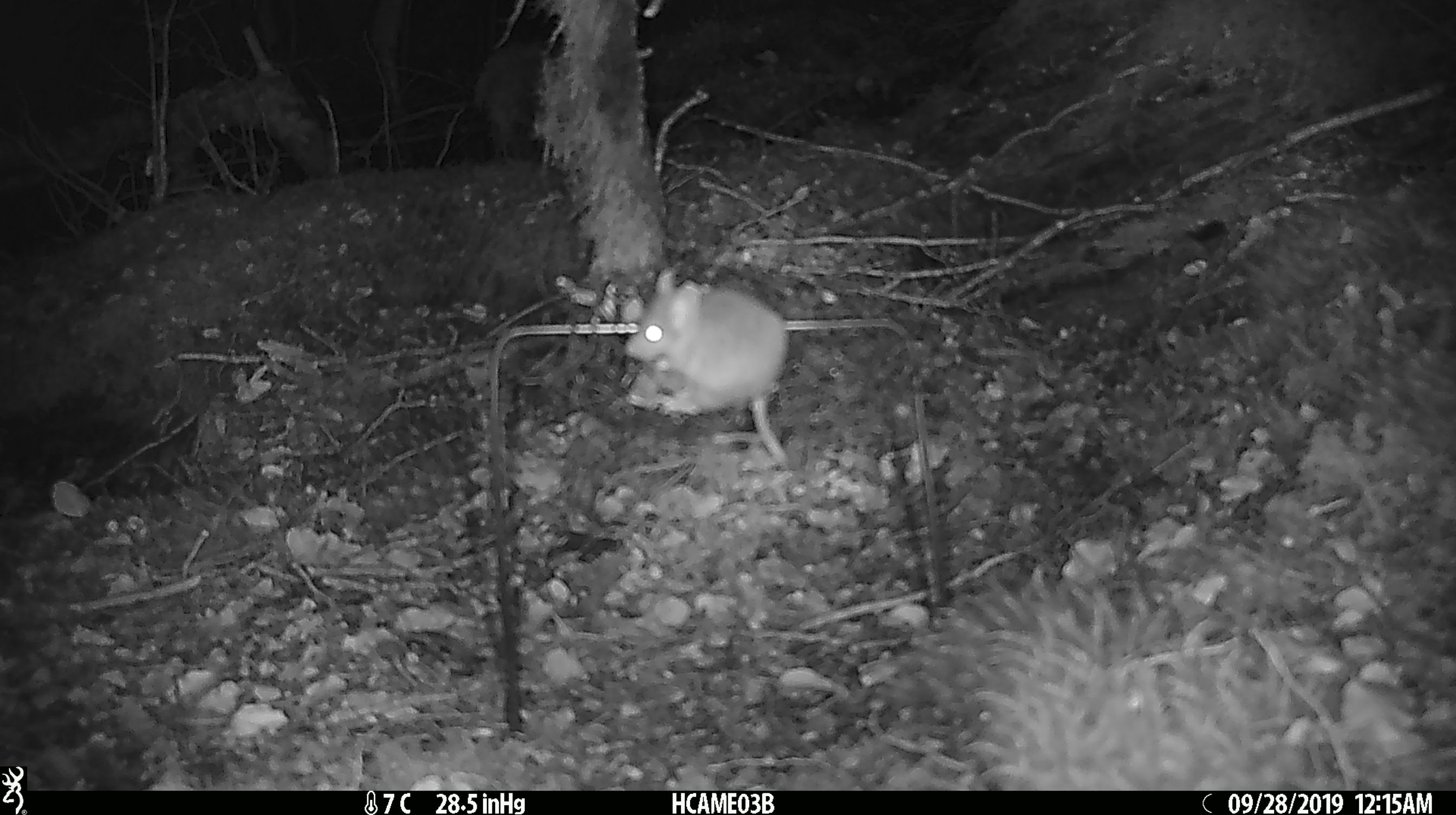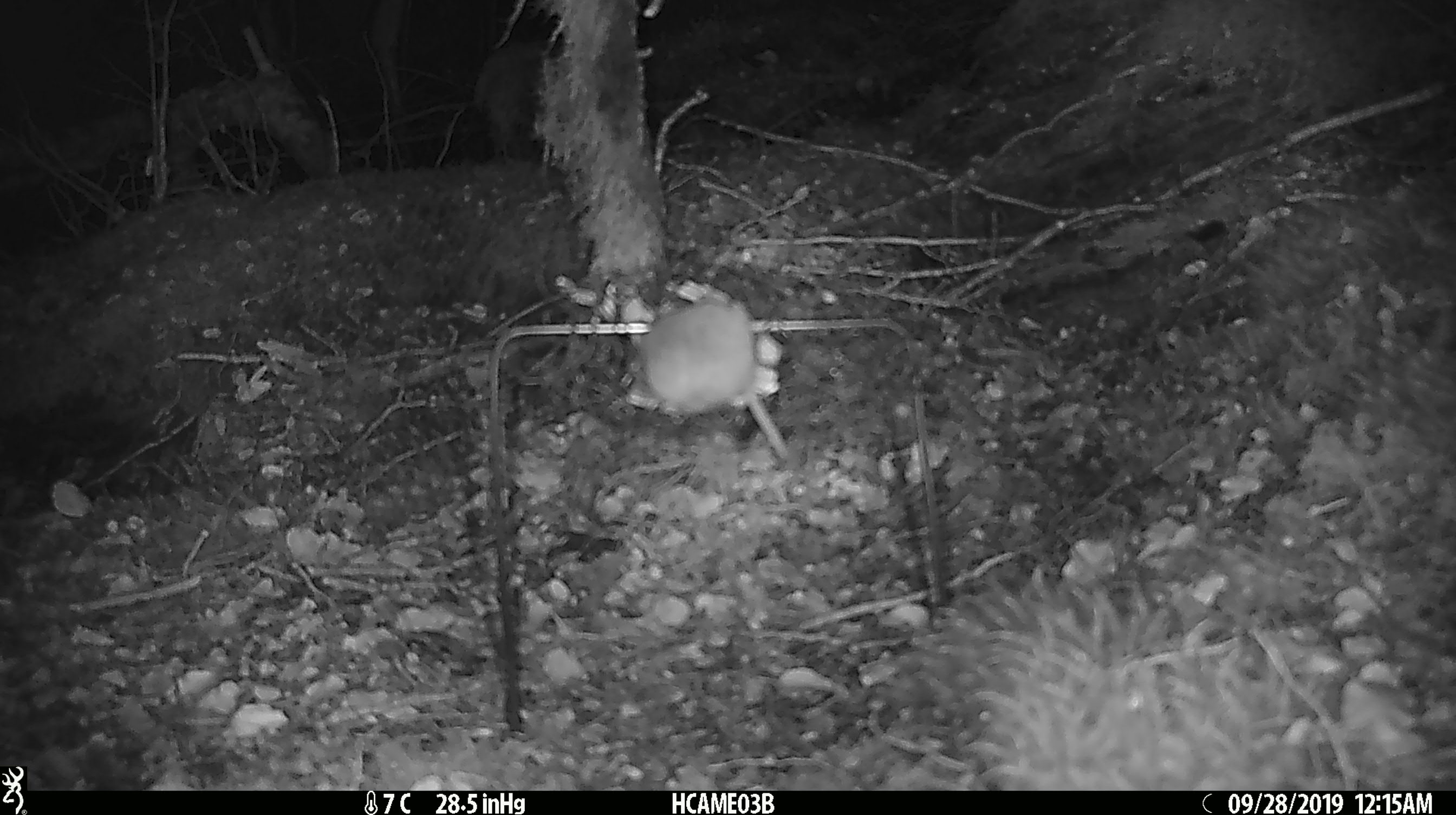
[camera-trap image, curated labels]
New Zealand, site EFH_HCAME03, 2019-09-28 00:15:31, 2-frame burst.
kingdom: Animalia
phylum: Chordata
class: Mammalia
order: Rodentia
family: Muridae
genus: Mus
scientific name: Mus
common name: mouse